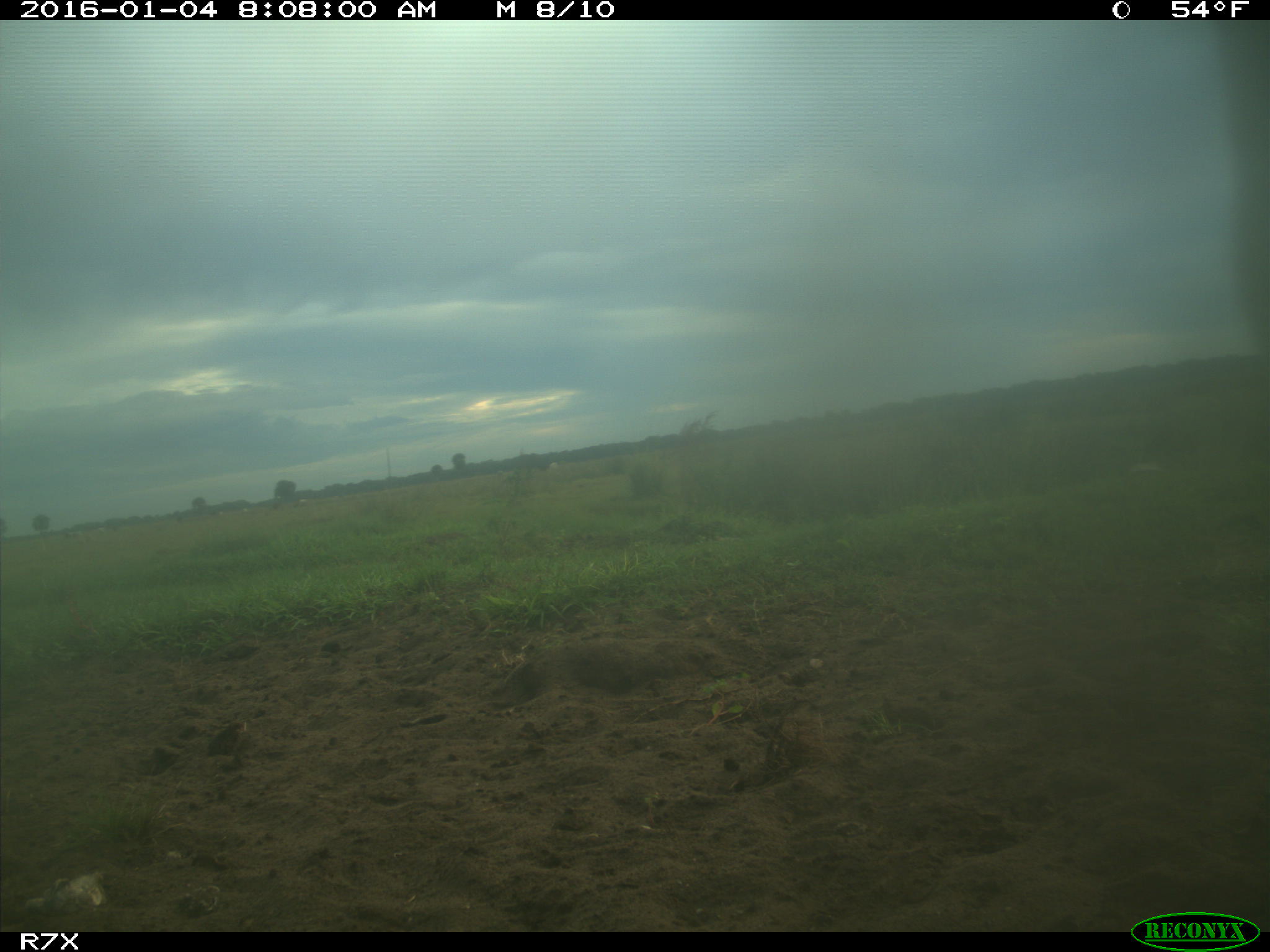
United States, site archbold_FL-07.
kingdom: Animalia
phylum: Chordata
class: Mammalia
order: Artiodactyla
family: Bovidae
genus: Bos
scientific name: Bos taurus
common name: domestic cow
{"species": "Bos taurus (domestic cow)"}